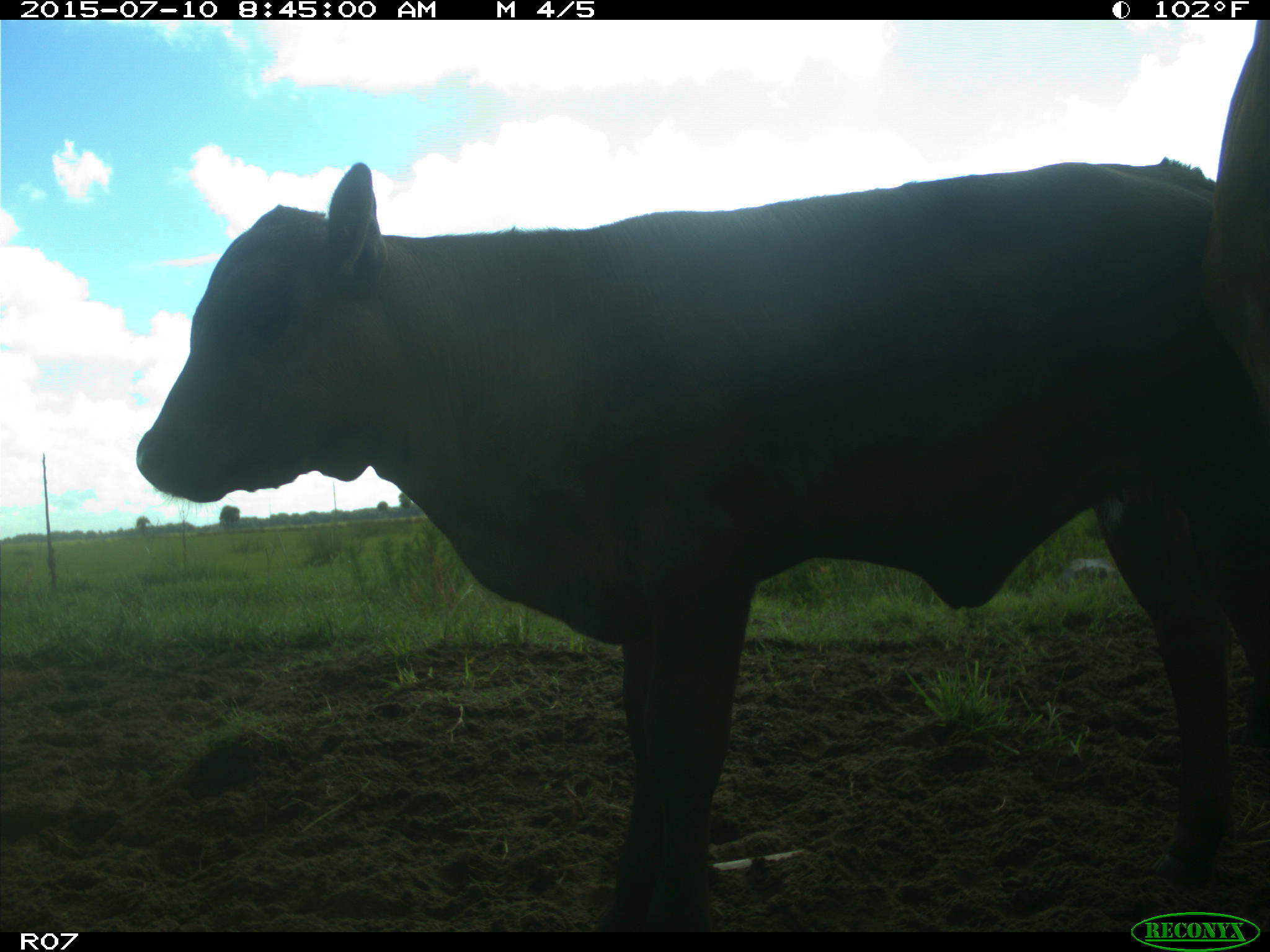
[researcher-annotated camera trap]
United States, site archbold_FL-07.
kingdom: Animalia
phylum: Chordata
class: Mammalia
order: Artiodactyla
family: Bovidae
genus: Bos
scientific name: Bos taurus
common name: domestic cow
Bos taurus (domestic cow).